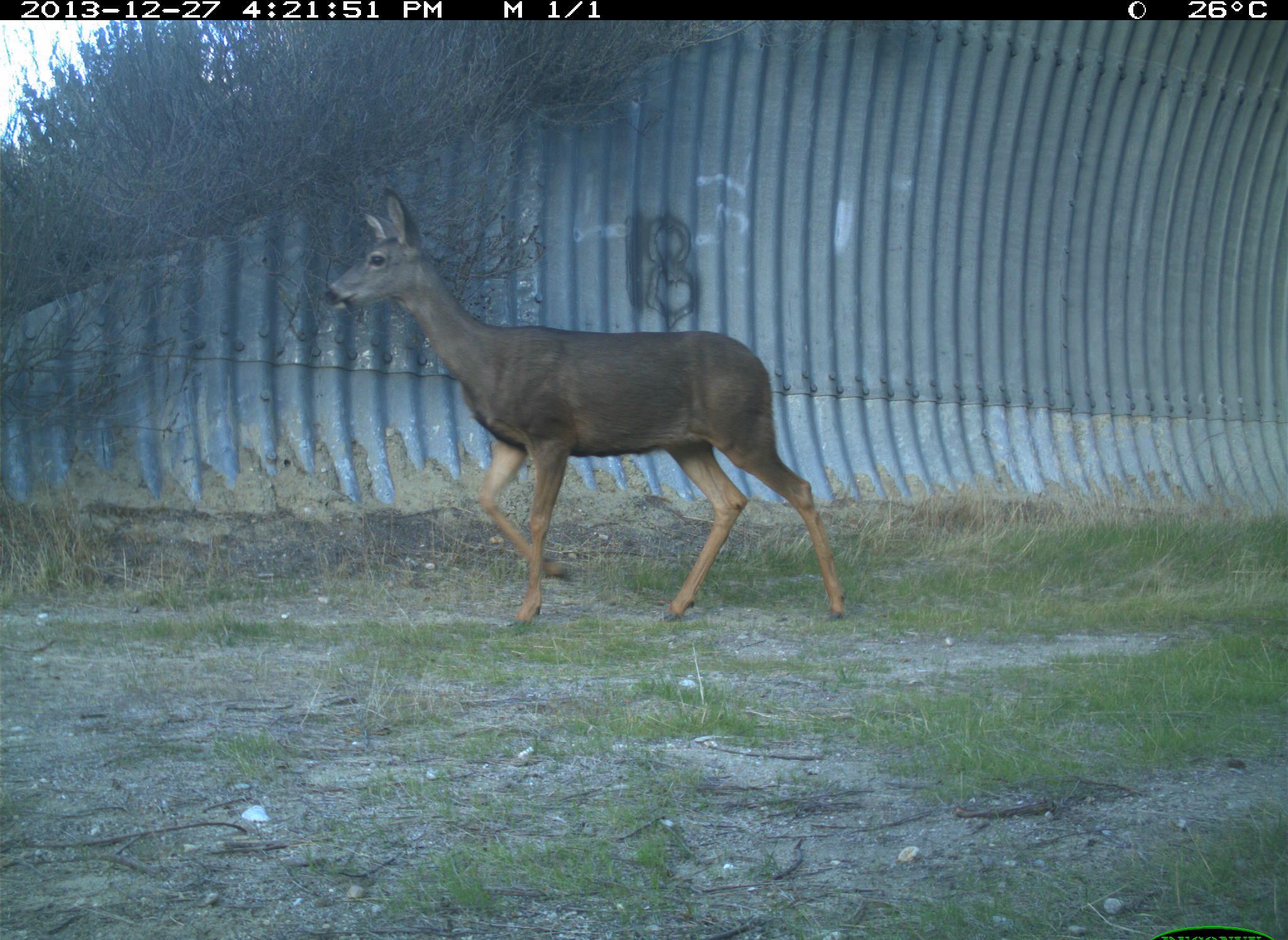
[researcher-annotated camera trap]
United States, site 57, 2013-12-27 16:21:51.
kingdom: Animalia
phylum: Chordata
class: Mammalia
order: Artiodactyla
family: Cervidae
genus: Odocoileus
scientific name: Odocoileus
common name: deer